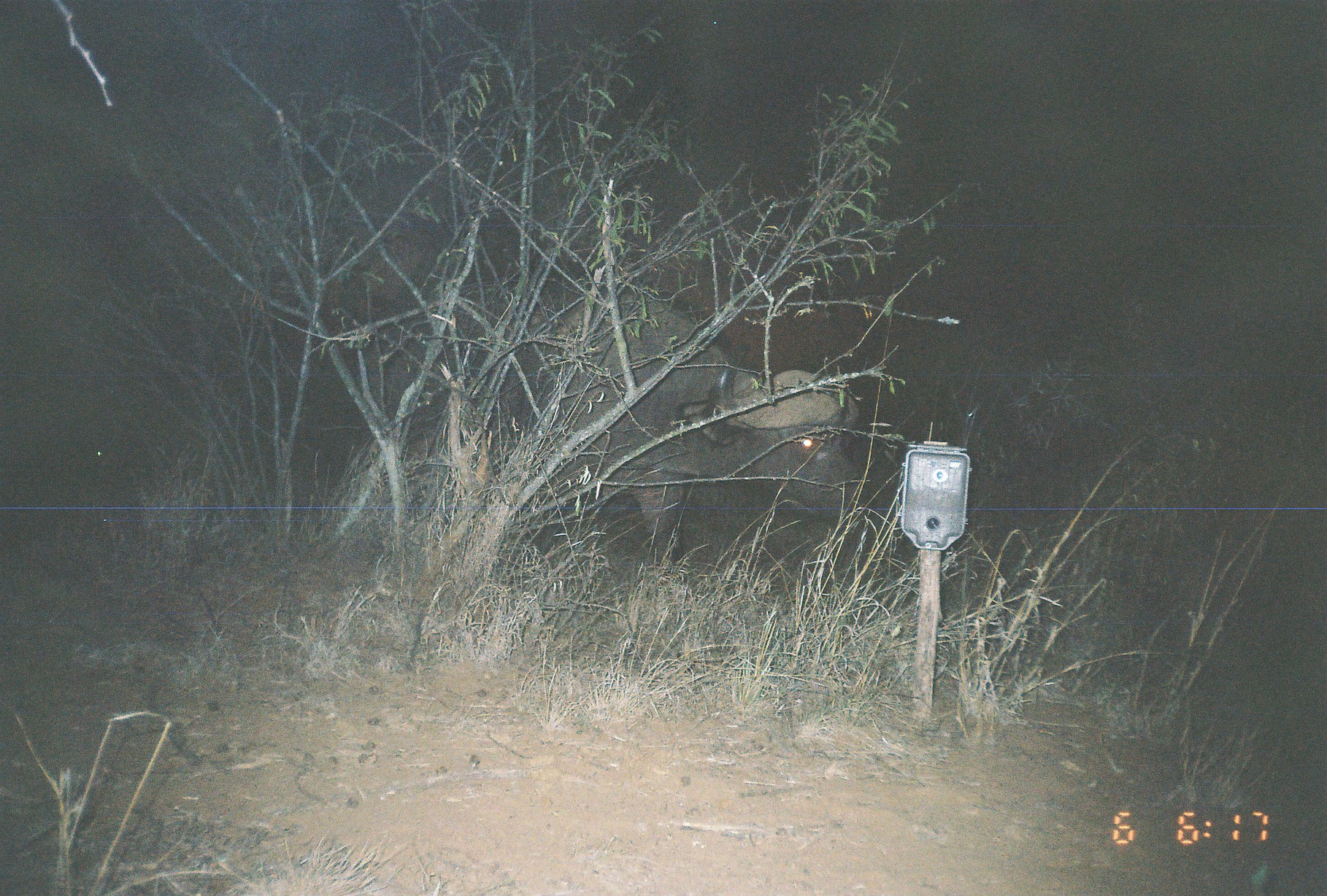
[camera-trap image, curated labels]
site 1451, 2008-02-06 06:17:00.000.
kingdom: Animalia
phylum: Chordata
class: Mammalia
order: Artiodactyla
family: Bovidae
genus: Syncerus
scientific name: Syncerus caffer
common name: african buffalo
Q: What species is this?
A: Syncerus caffer (african buffalo).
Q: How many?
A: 1.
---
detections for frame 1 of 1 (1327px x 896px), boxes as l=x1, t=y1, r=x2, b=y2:
syncerus caffer: l=367, t=285, r=872, b=574